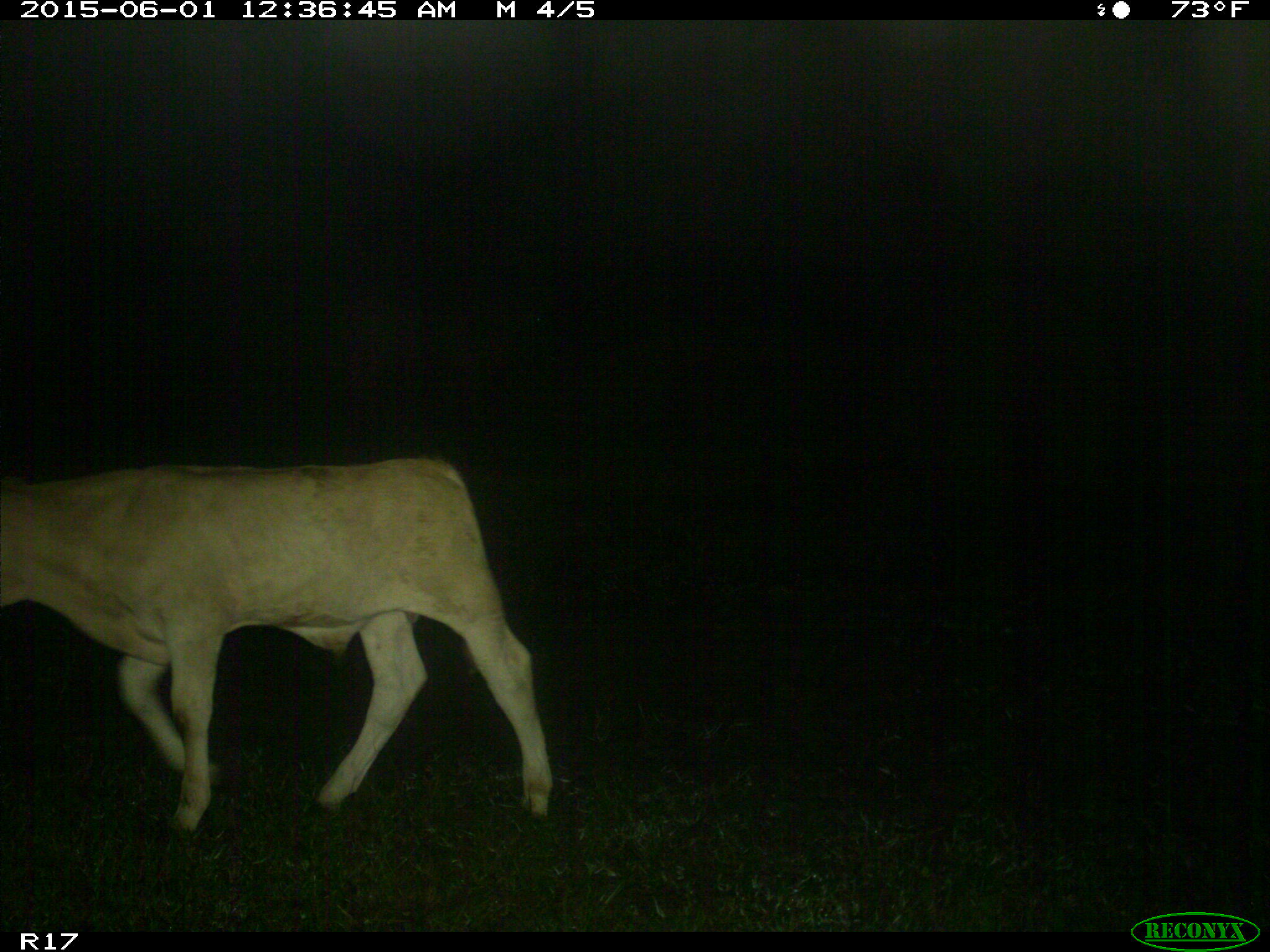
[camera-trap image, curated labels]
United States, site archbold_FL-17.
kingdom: Animalia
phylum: Chordata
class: Mammalia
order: Artiodactyla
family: Bovidae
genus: Bos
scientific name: Bos taurus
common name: domestic cow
Bos taurus (domestic cow).